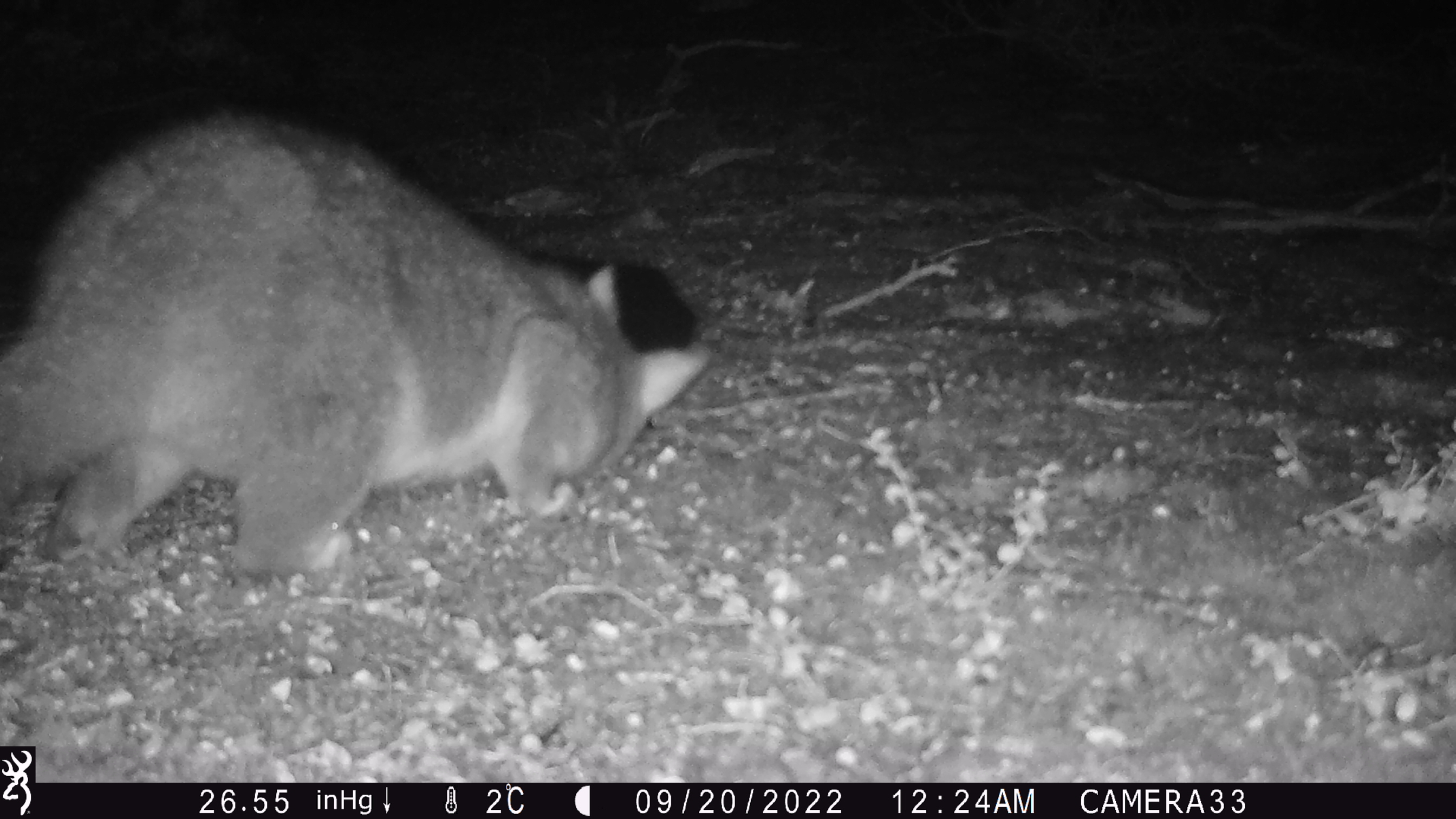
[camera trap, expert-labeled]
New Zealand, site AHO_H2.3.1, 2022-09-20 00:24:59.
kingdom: Animalia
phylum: Chordata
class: Mammalia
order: Diprotodontia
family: Phalangeridae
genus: Trichosurus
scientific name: Trichosurus vulpecula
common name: common brushtail possum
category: possum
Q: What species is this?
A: Possum (common brushtail possum) (Trichosurus vulpecula).